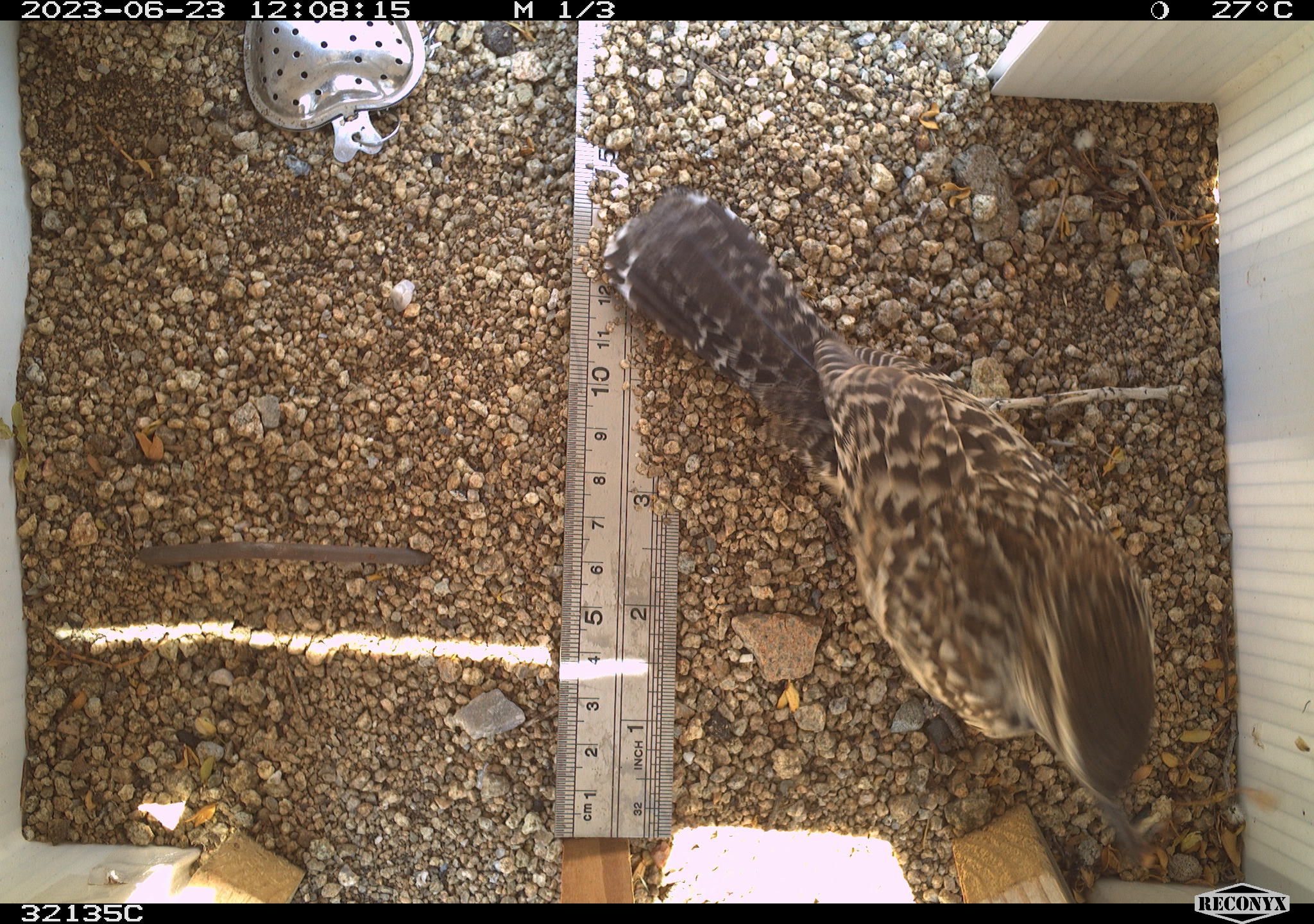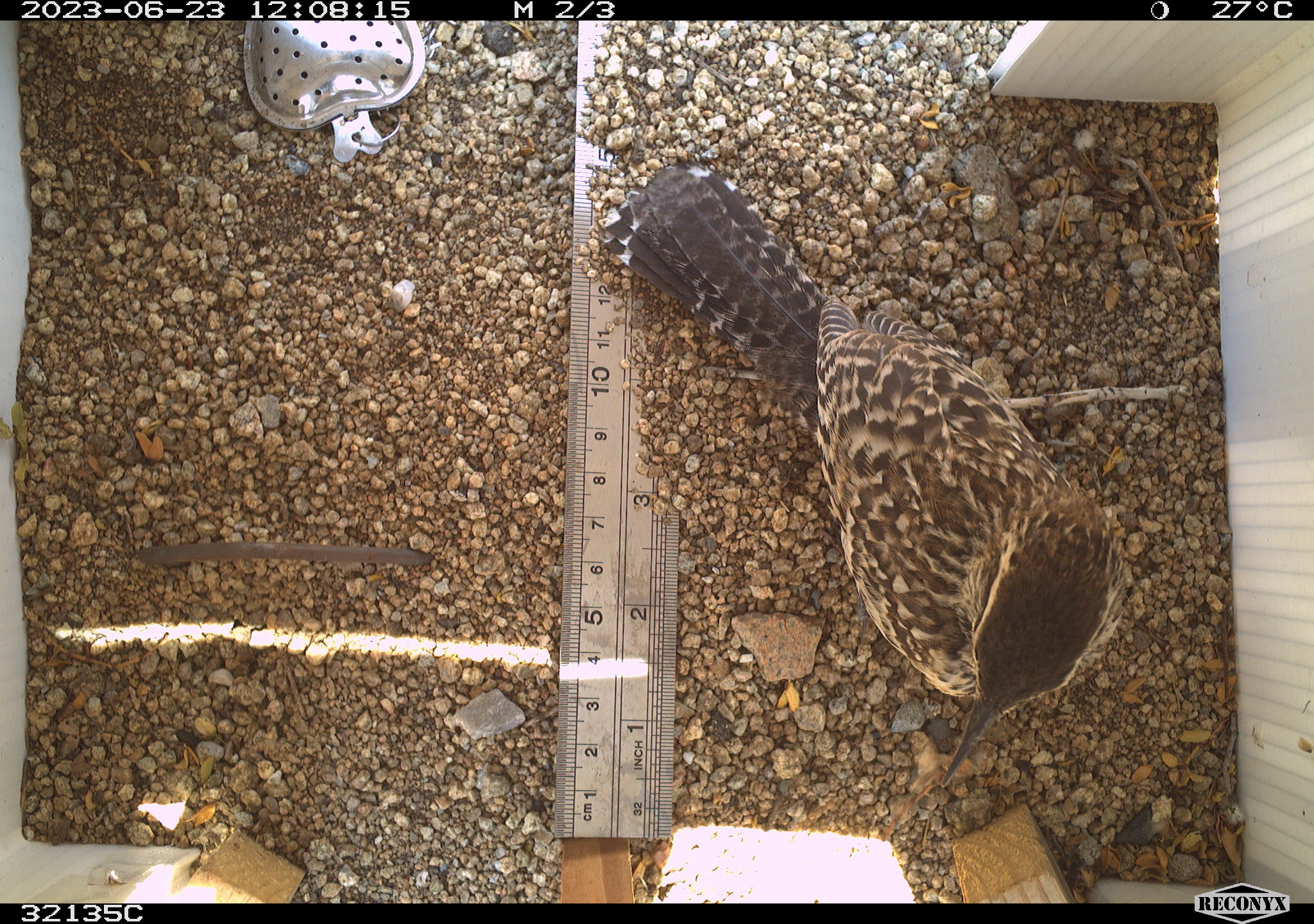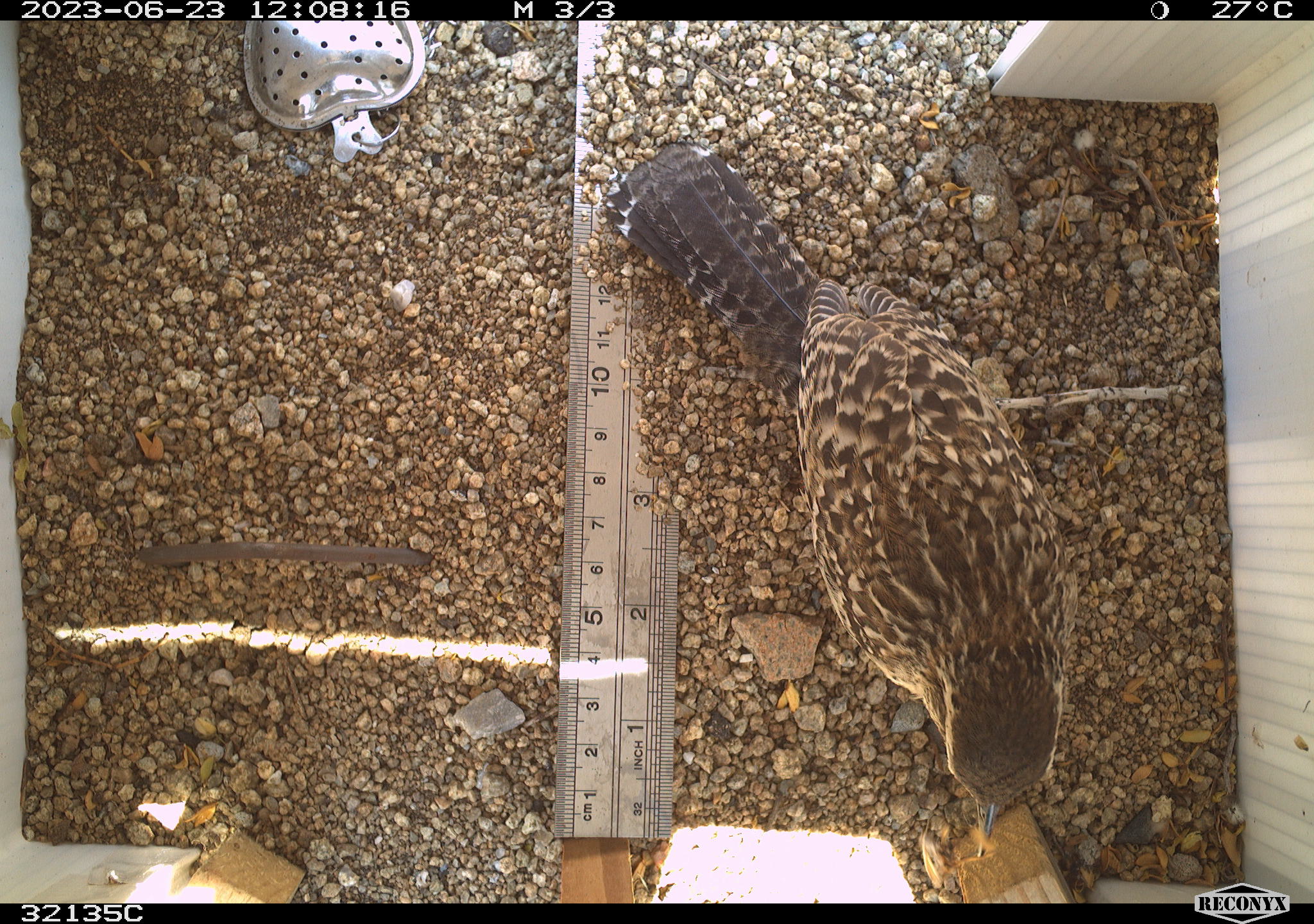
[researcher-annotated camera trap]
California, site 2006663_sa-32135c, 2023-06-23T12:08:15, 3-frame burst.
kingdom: Animalia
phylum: Chordata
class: Aves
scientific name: Aves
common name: bird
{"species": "bird (Aves)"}